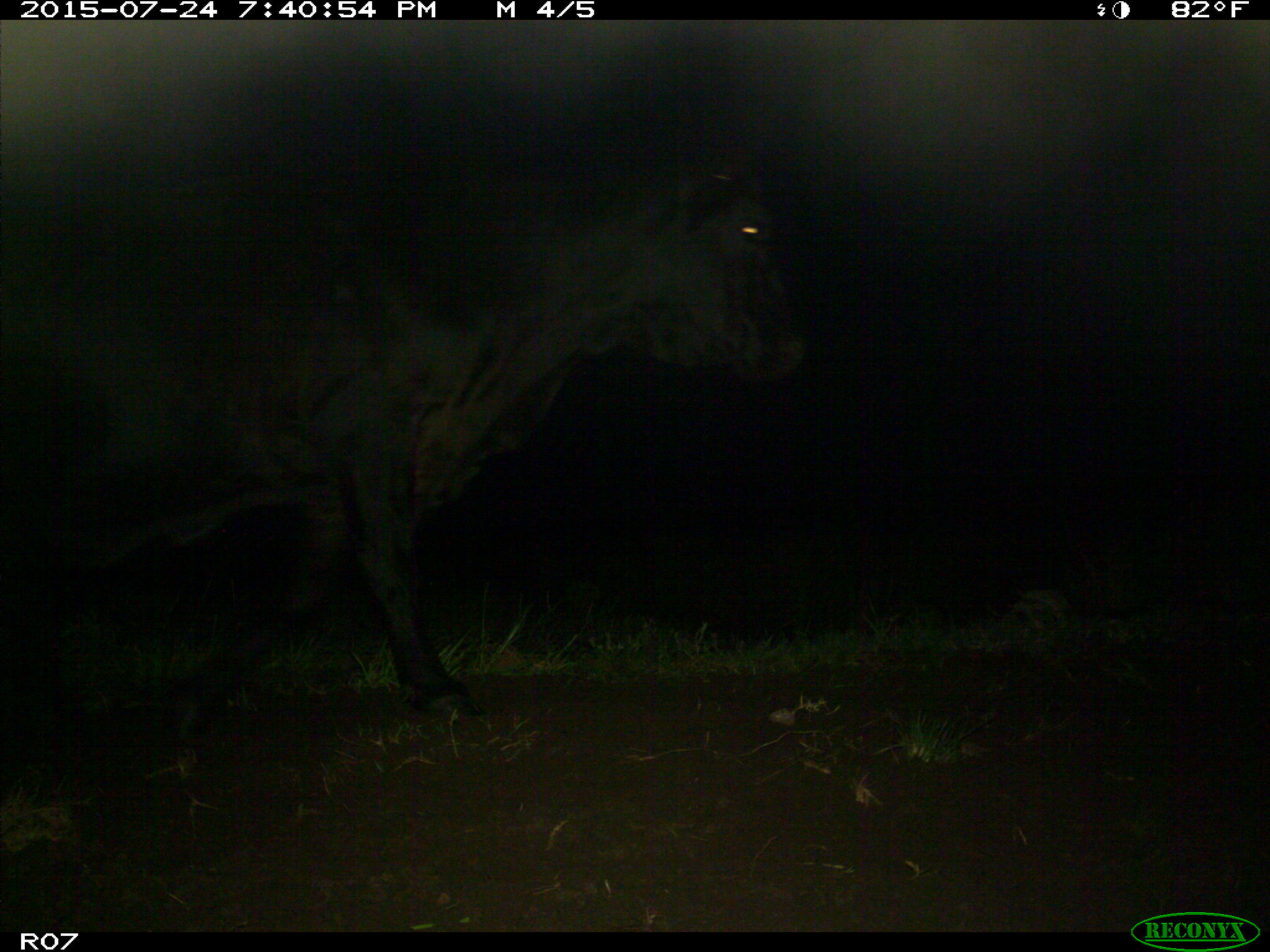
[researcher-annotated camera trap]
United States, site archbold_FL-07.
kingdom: Animalia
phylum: Chordata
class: Mammalia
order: Artiodactyla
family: Bovidae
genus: Bos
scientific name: Bos taurus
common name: domestic cow